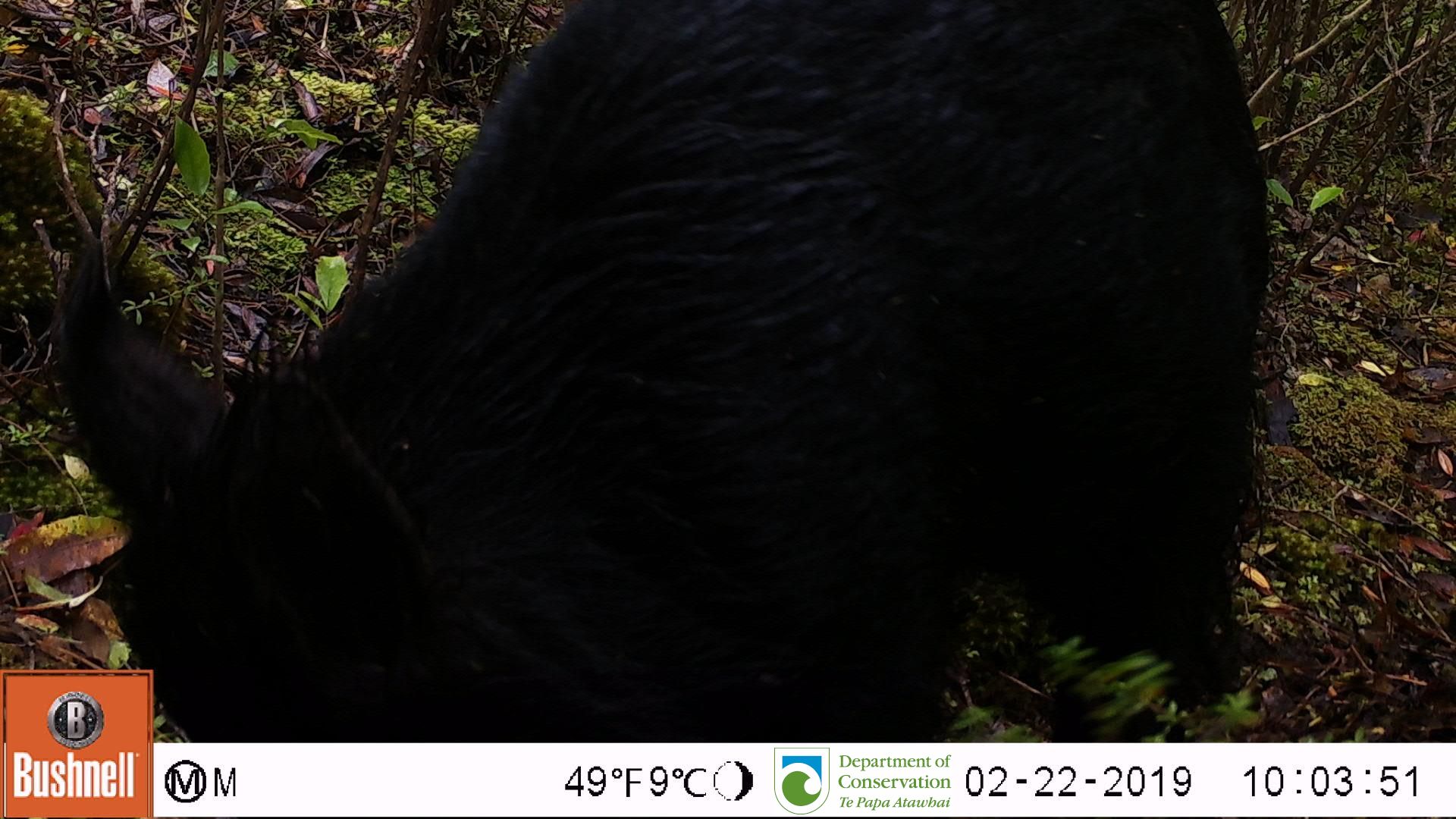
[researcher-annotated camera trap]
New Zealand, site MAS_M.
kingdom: Animalia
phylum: Chordata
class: Mammalia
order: Artiodactyla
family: Suidae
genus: Sus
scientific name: Sus scrofa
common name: pig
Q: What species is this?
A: Pig (Sus scrofa).